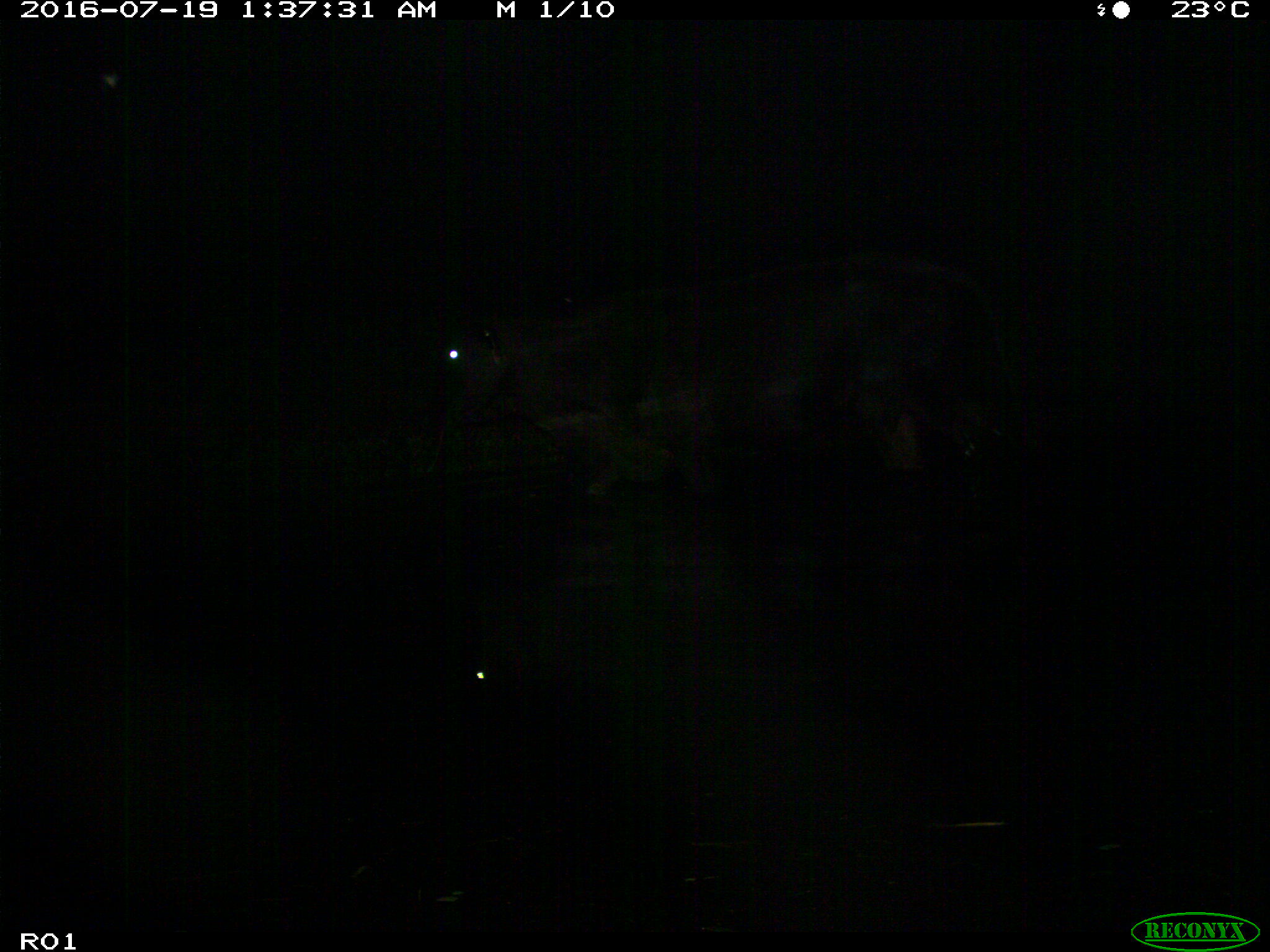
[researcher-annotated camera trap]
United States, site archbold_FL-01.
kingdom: Animalia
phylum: Chordata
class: Mammalia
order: Artiodactyla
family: Bovidae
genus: Bos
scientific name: Bos taurus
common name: domestic cow